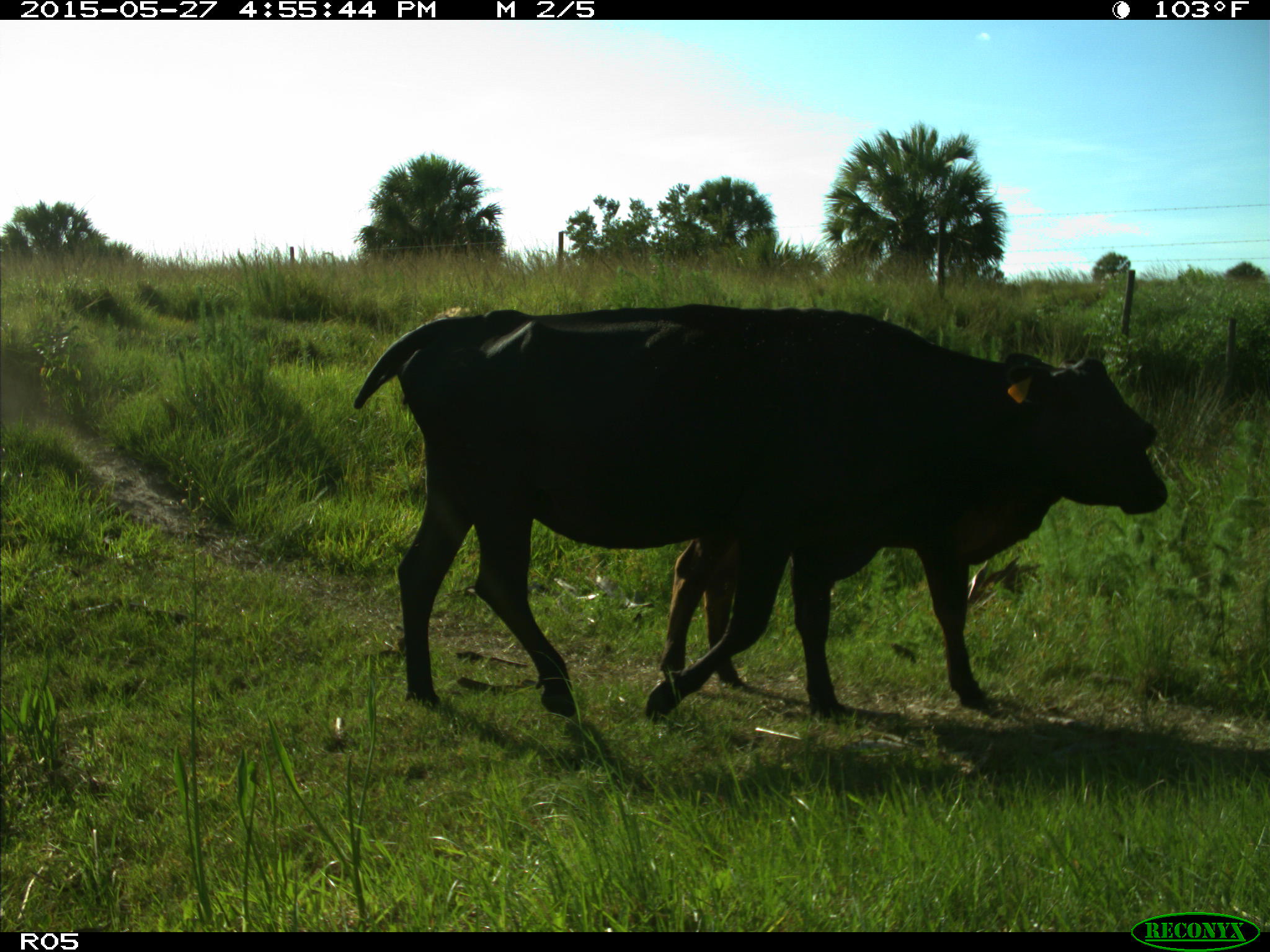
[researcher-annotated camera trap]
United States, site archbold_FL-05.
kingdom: Animalia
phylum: Chordata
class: Mammalia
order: Artiodactyla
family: Bovidae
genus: Bos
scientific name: Bos taurus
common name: domestic cow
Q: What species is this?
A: Bos taurus (domestic cow).